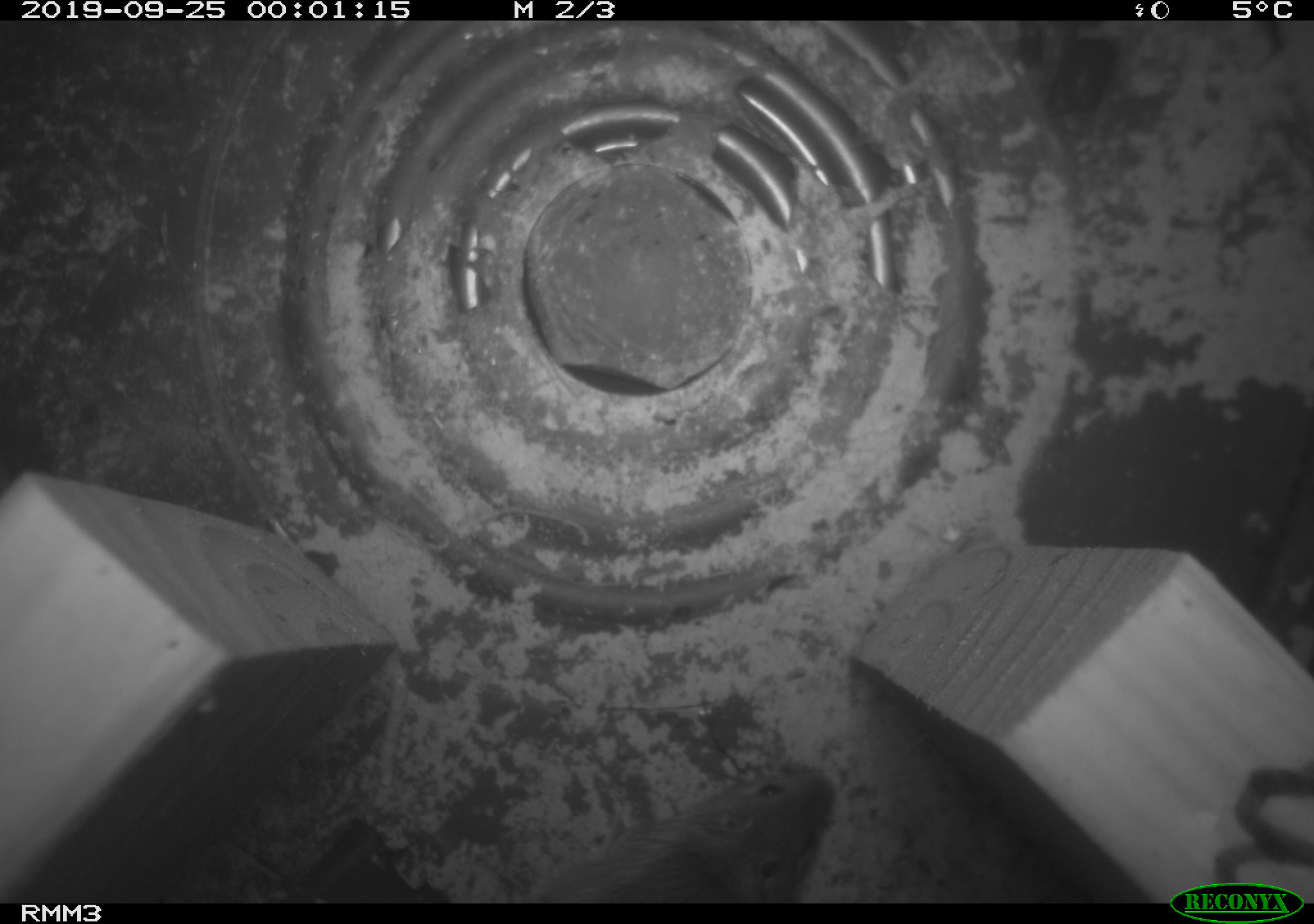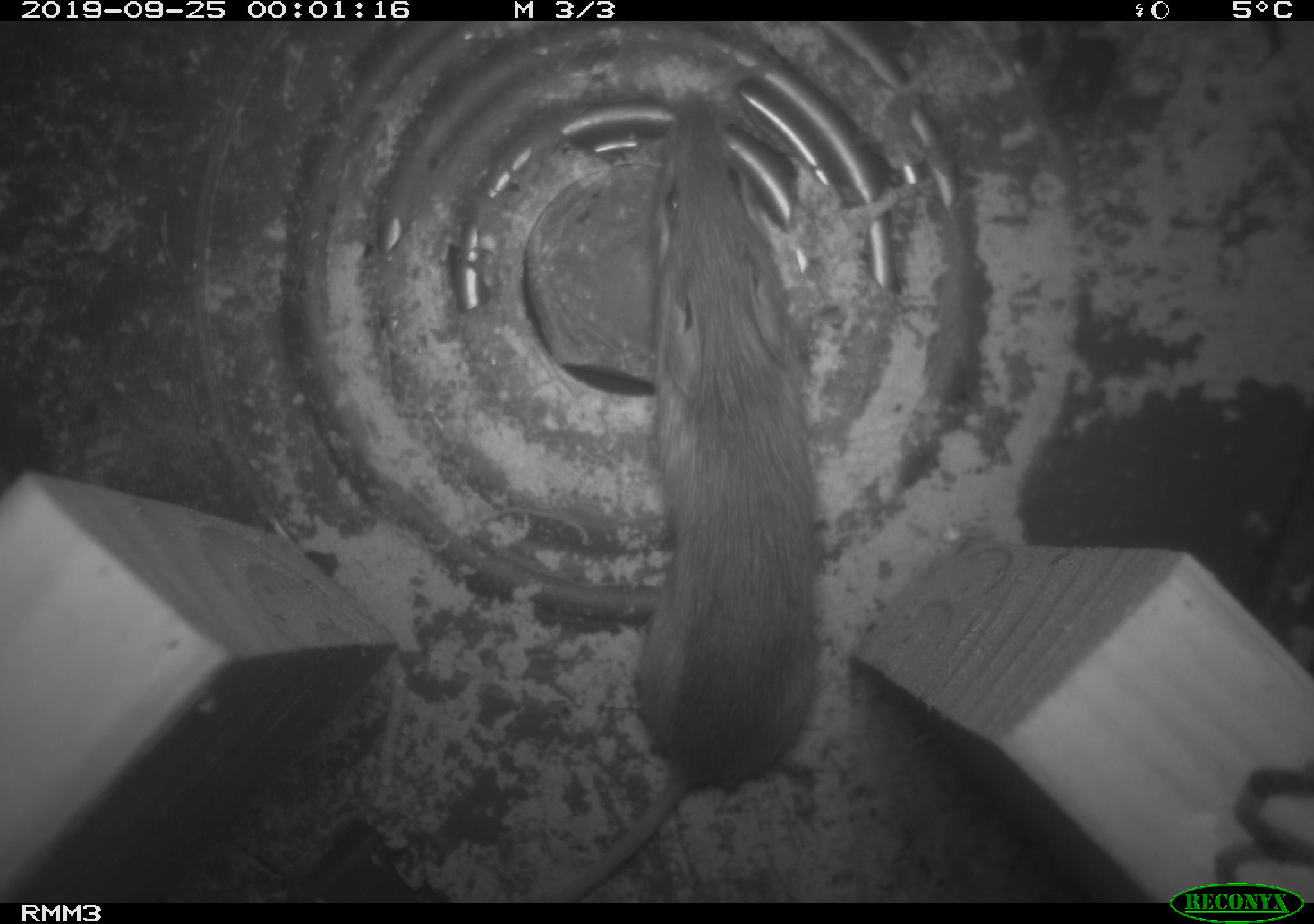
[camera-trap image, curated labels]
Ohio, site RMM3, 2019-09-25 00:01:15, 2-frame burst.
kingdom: Animalia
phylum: Chordata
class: Mammalia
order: Rodentia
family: Zapodidae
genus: Napaeozapus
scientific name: Napaeozapus insignis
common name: woodland jumping mouse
Woodland jumping mouse (Napaeozapus insignis).